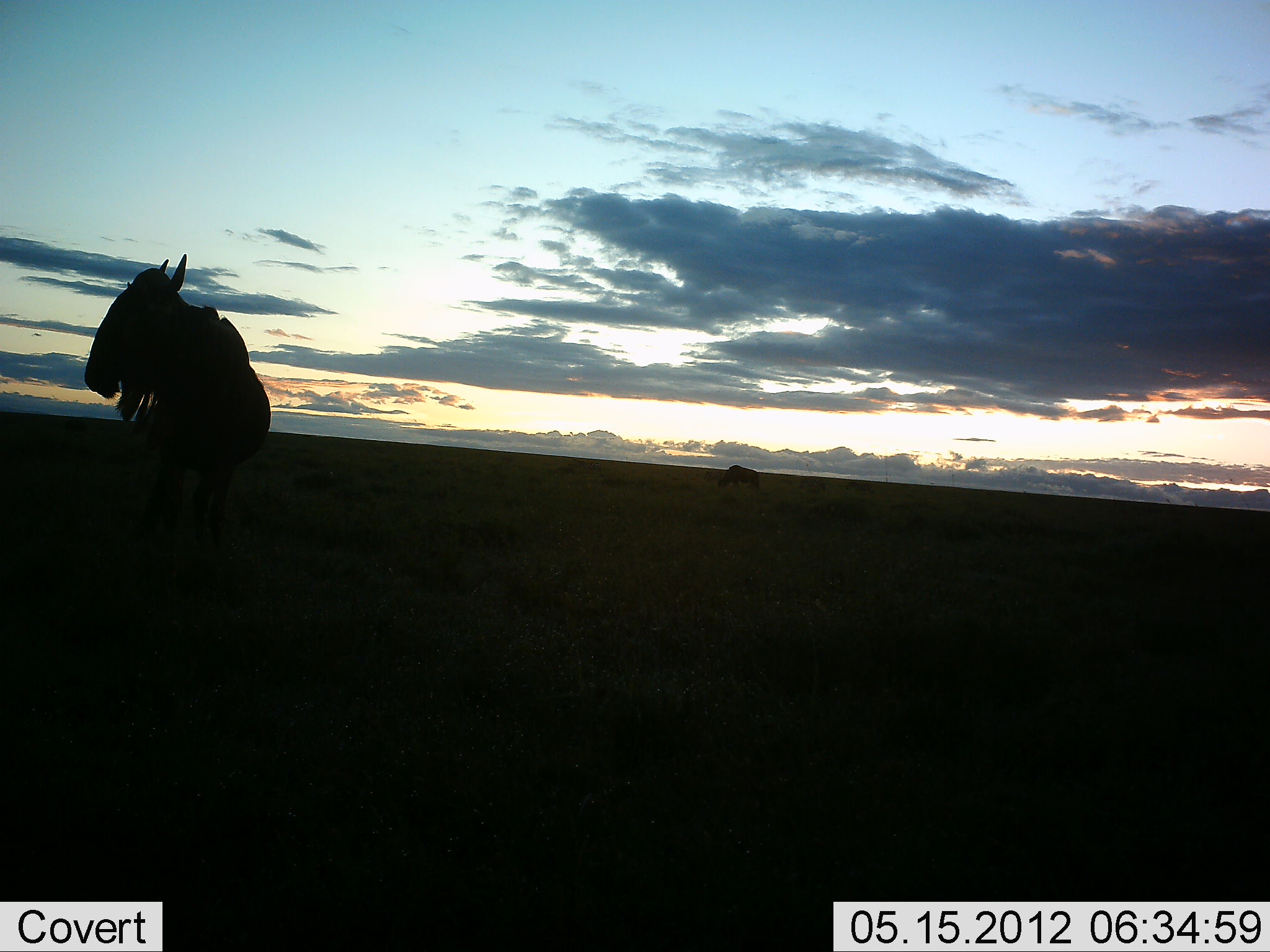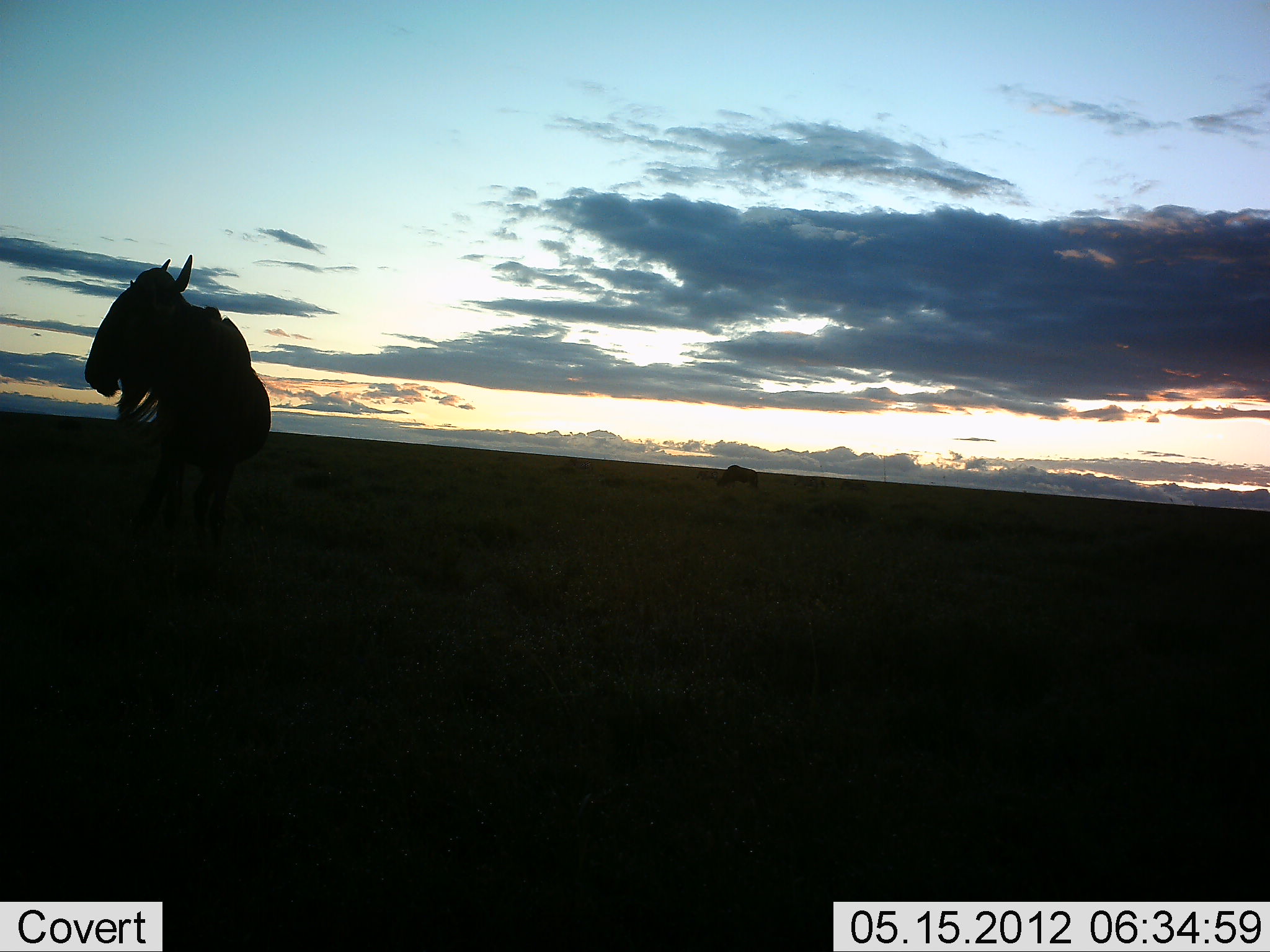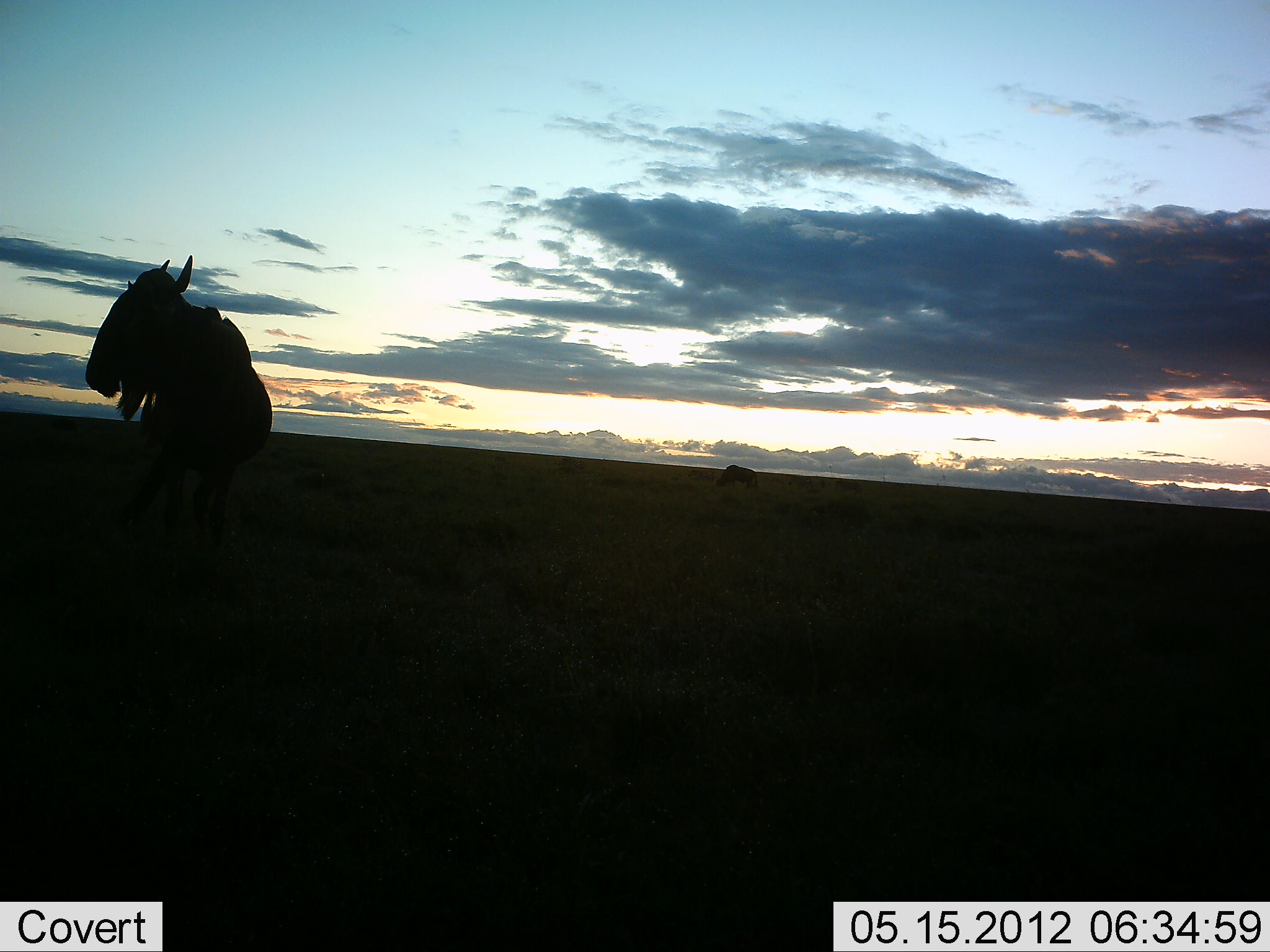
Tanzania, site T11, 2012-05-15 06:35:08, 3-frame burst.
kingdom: Animalia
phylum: Chordata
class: Mammalia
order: Artiodactyla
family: Bovidae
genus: Connochaetes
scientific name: Connochaetes taurinus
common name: blue wildebeest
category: wildebeest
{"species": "wildebeest (blue wildebeest) (Connochaetes taurinus)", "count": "2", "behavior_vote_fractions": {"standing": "100%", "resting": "0%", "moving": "20%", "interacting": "0%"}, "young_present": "0%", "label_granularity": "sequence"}